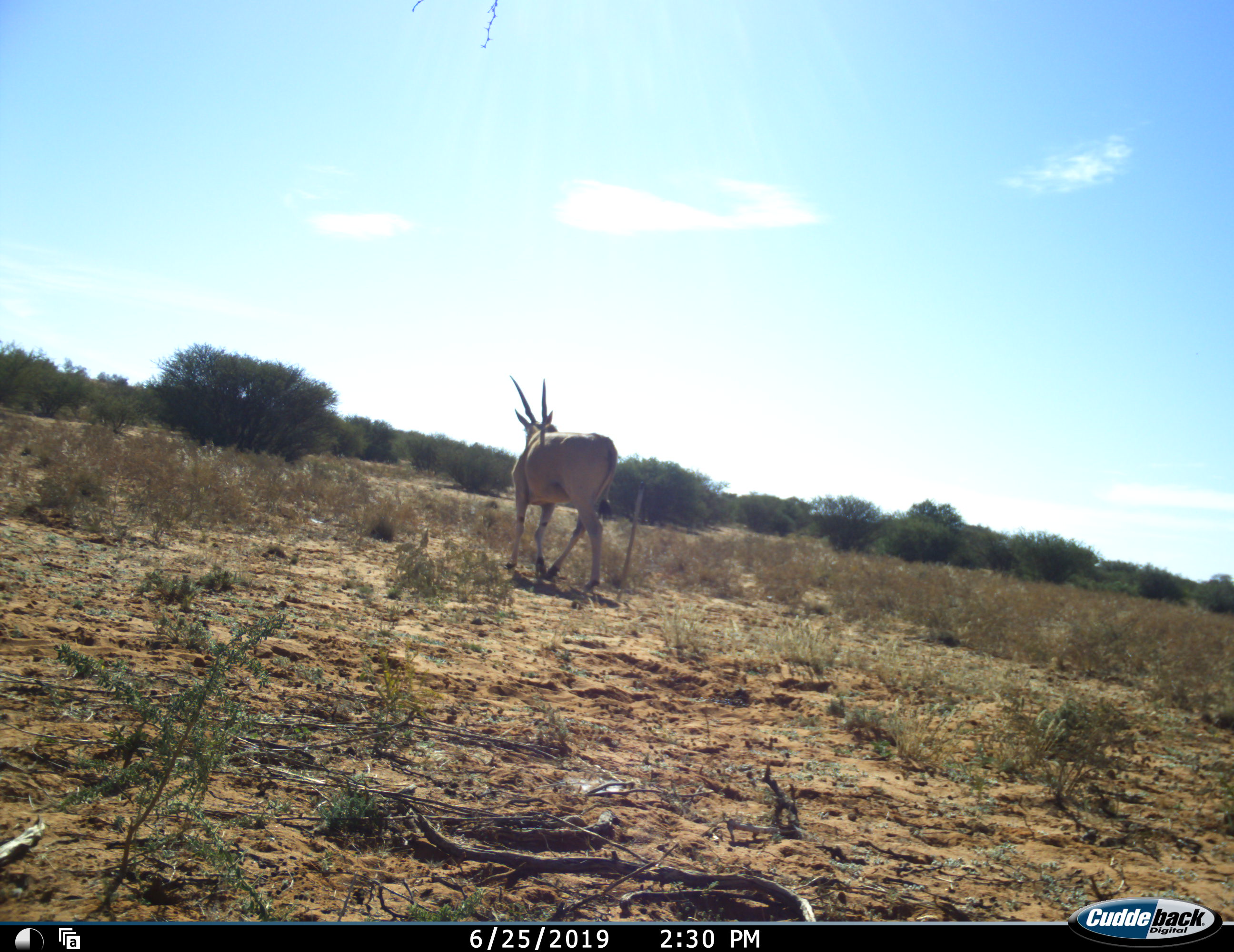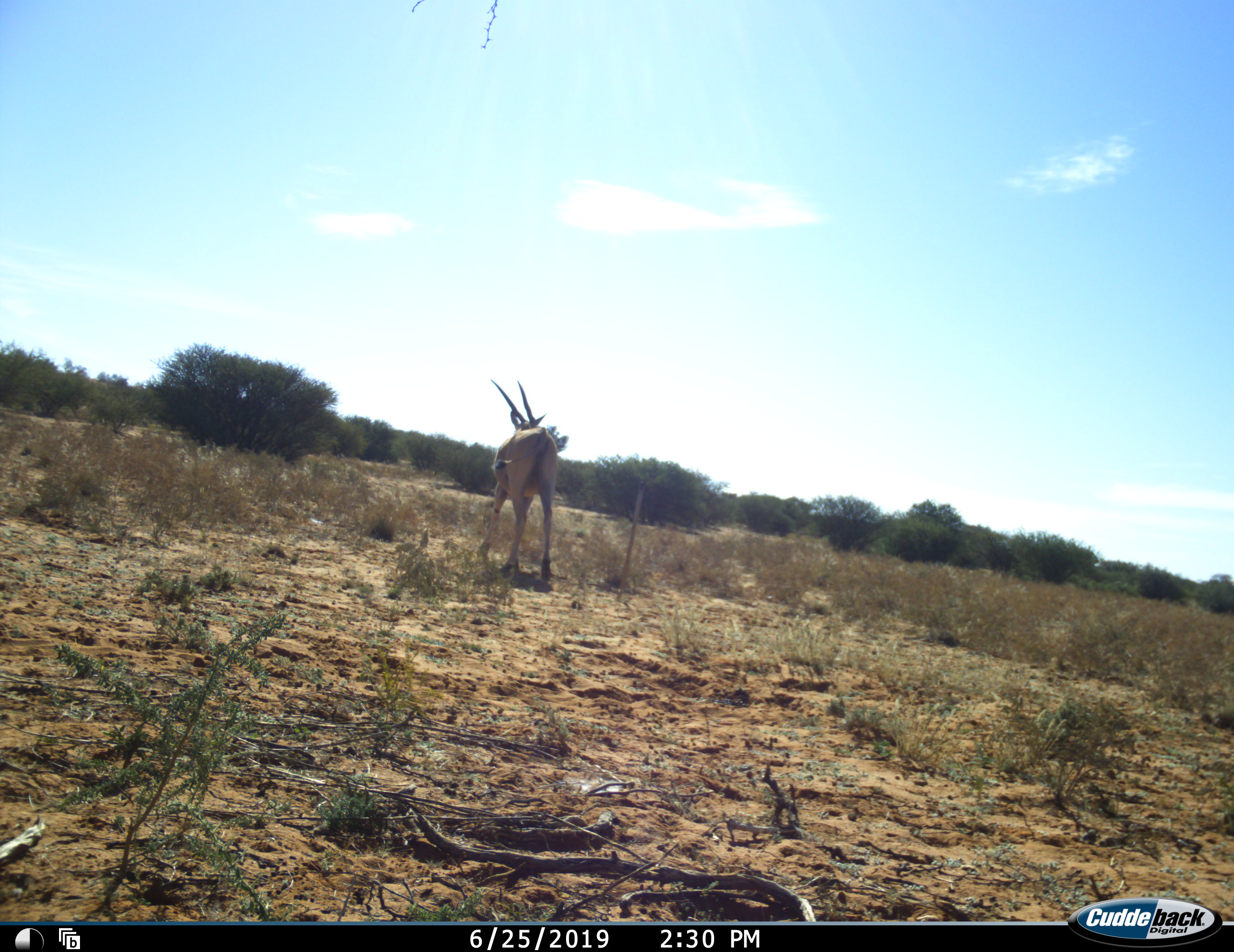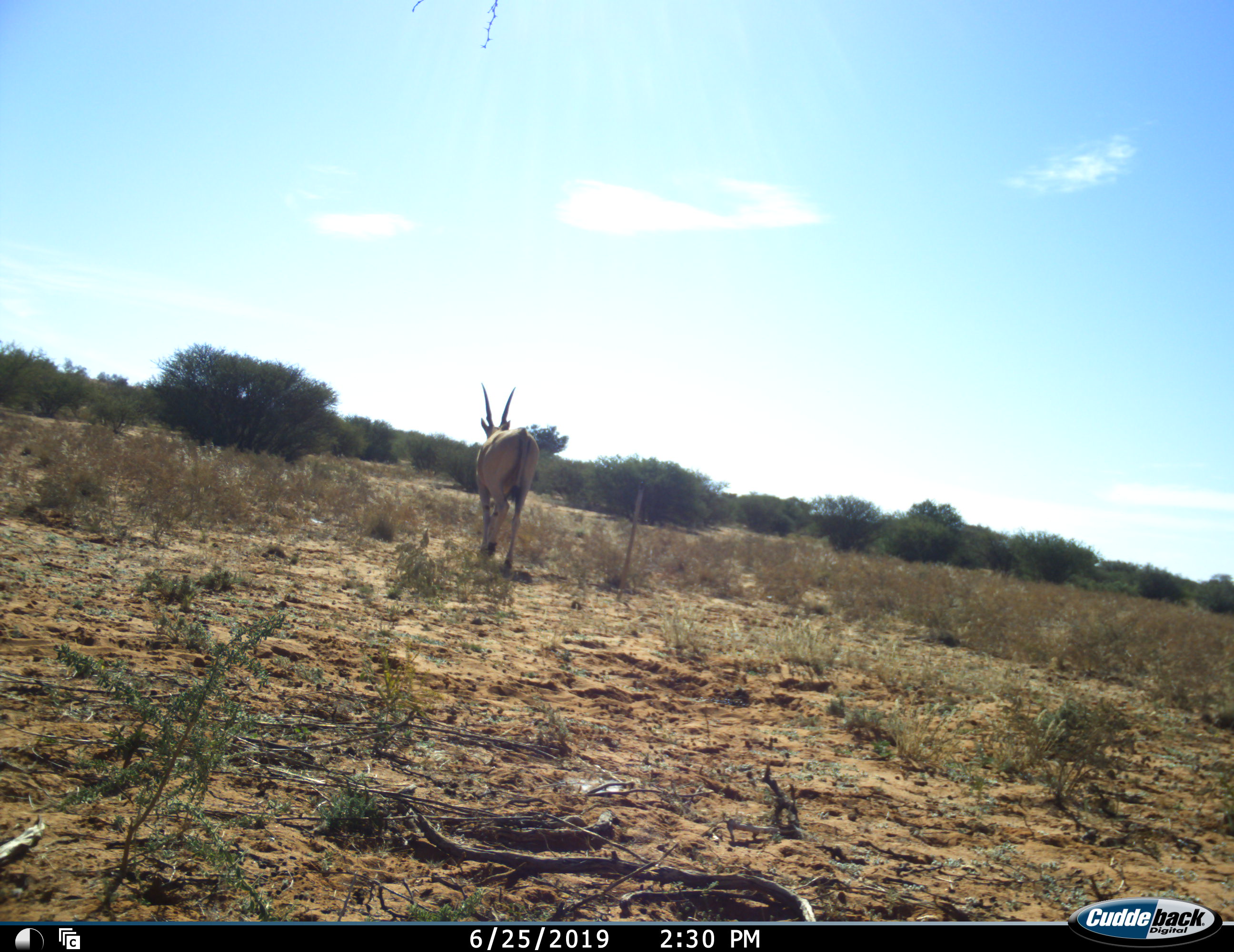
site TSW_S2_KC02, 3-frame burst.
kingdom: Animalia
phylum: Chordata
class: Mammalia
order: Artiodactyla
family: Bovidae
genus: Tragelaphus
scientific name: Tragelaphus oryx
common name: eland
Eland (Tragelaphus oryx), count 1. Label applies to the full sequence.